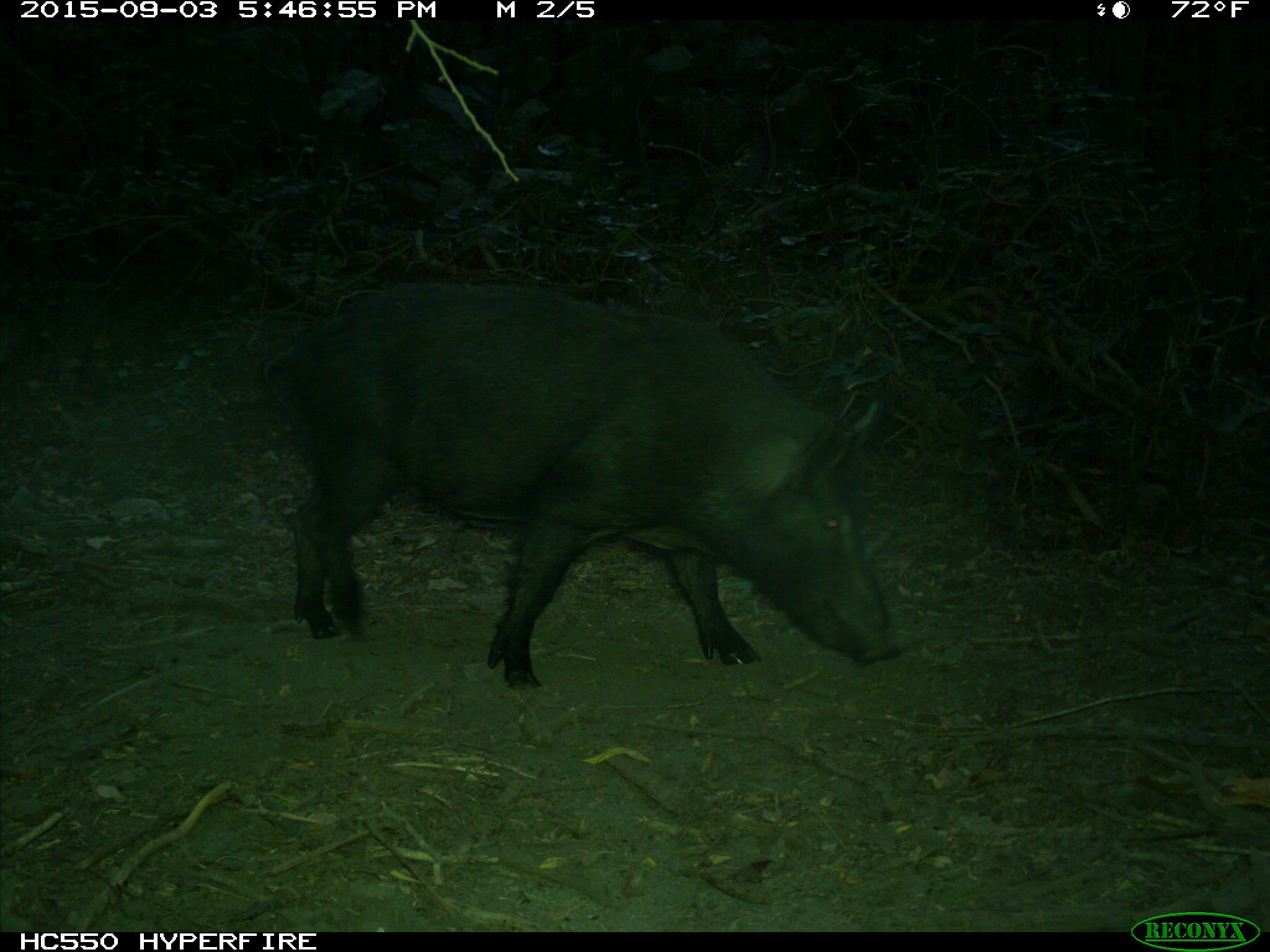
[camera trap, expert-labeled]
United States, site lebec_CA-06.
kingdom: Animalia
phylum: Chordata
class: Mammalia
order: Artiodactyla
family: Suidae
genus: Sus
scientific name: Sus scrofa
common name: wild boar